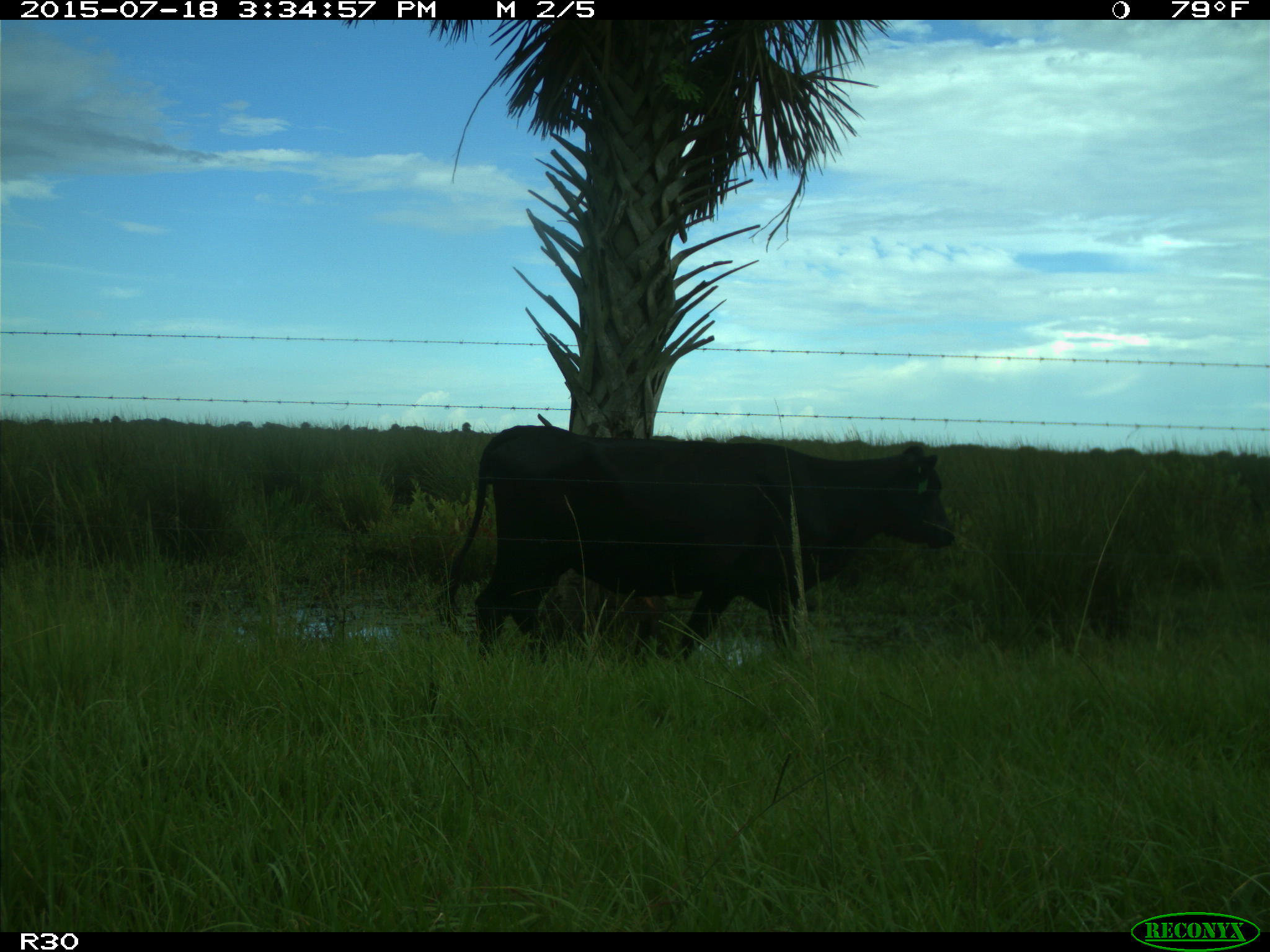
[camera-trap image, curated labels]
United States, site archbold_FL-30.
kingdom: Animalia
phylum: Chordata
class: Mammalia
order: Artiodactyla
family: Bovidae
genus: Bos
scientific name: Bos taurus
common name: domestic cow